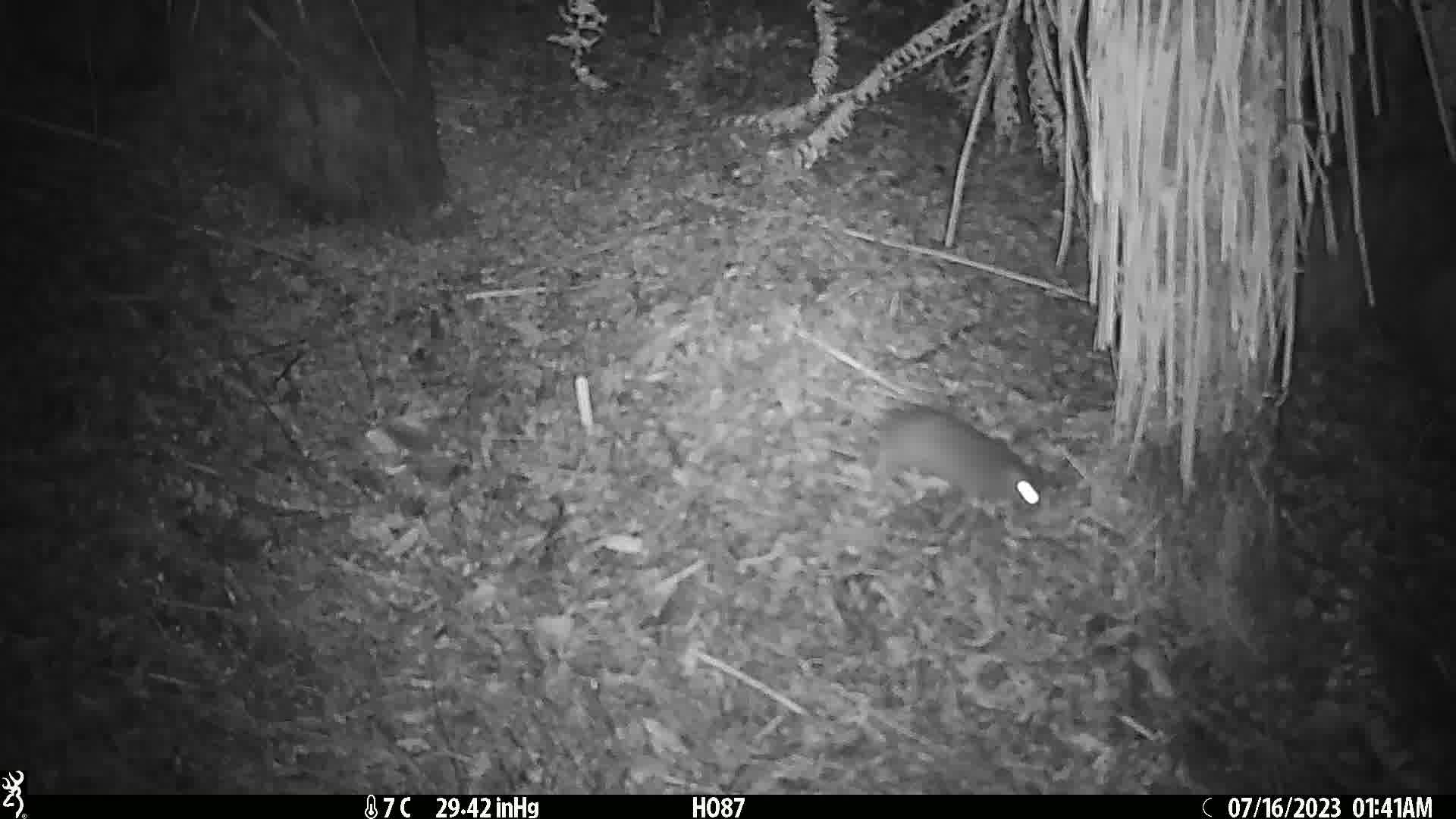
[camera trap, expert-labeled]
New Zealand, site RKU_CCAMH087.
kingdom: Animalia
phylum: Chordata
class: Mammalia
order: Rodentia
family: Muridae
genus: Rattus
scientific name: Rattus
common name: rat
Rat (Rattus).